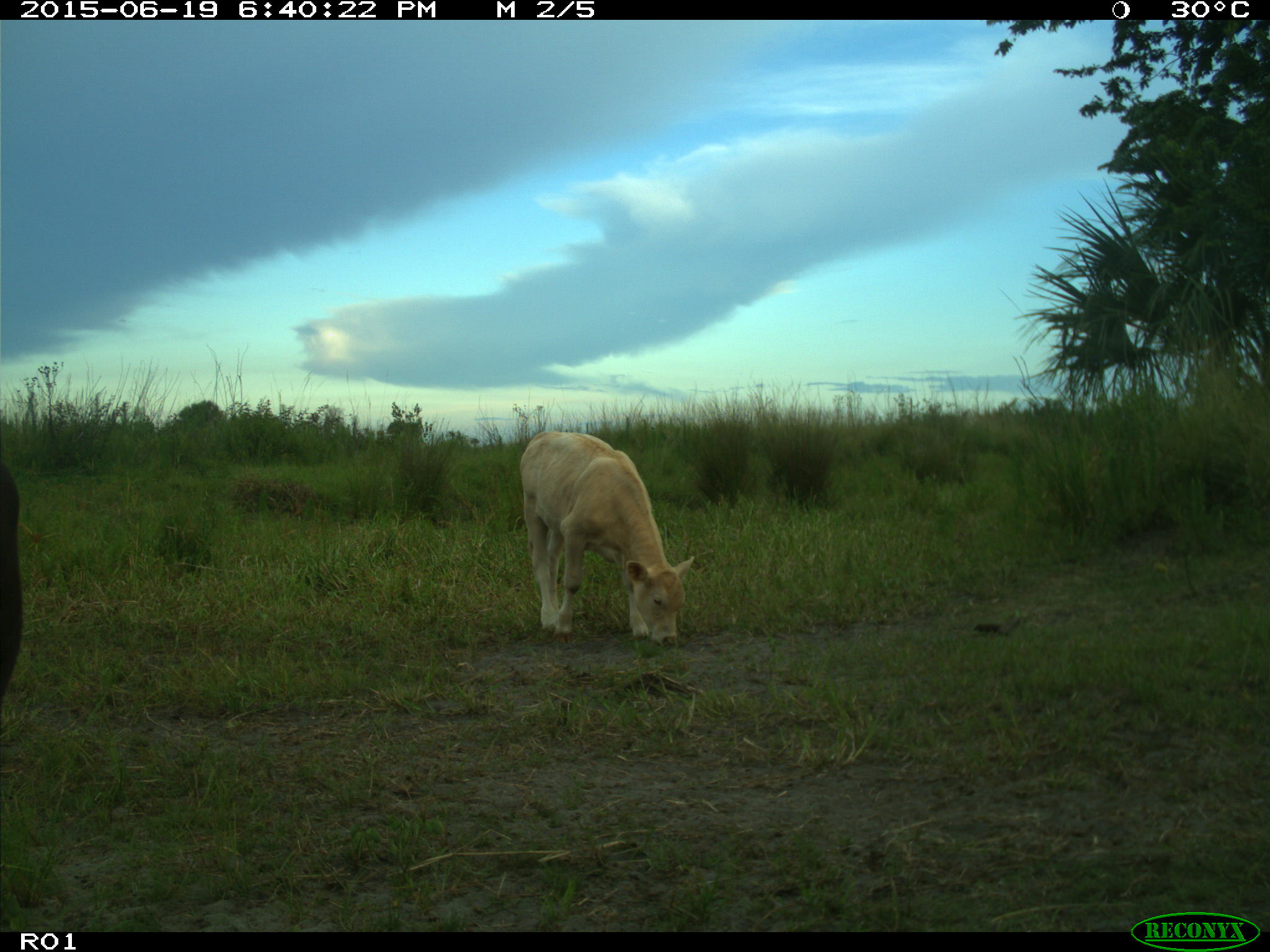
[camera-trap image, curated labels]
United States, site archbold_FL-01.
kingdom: Animalia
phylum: Chordata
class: Mammalia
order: Artiodactyla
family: Bovidae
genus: Bos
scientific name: Bos taurus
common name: domestic cow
Bos taurus (domestic cow).